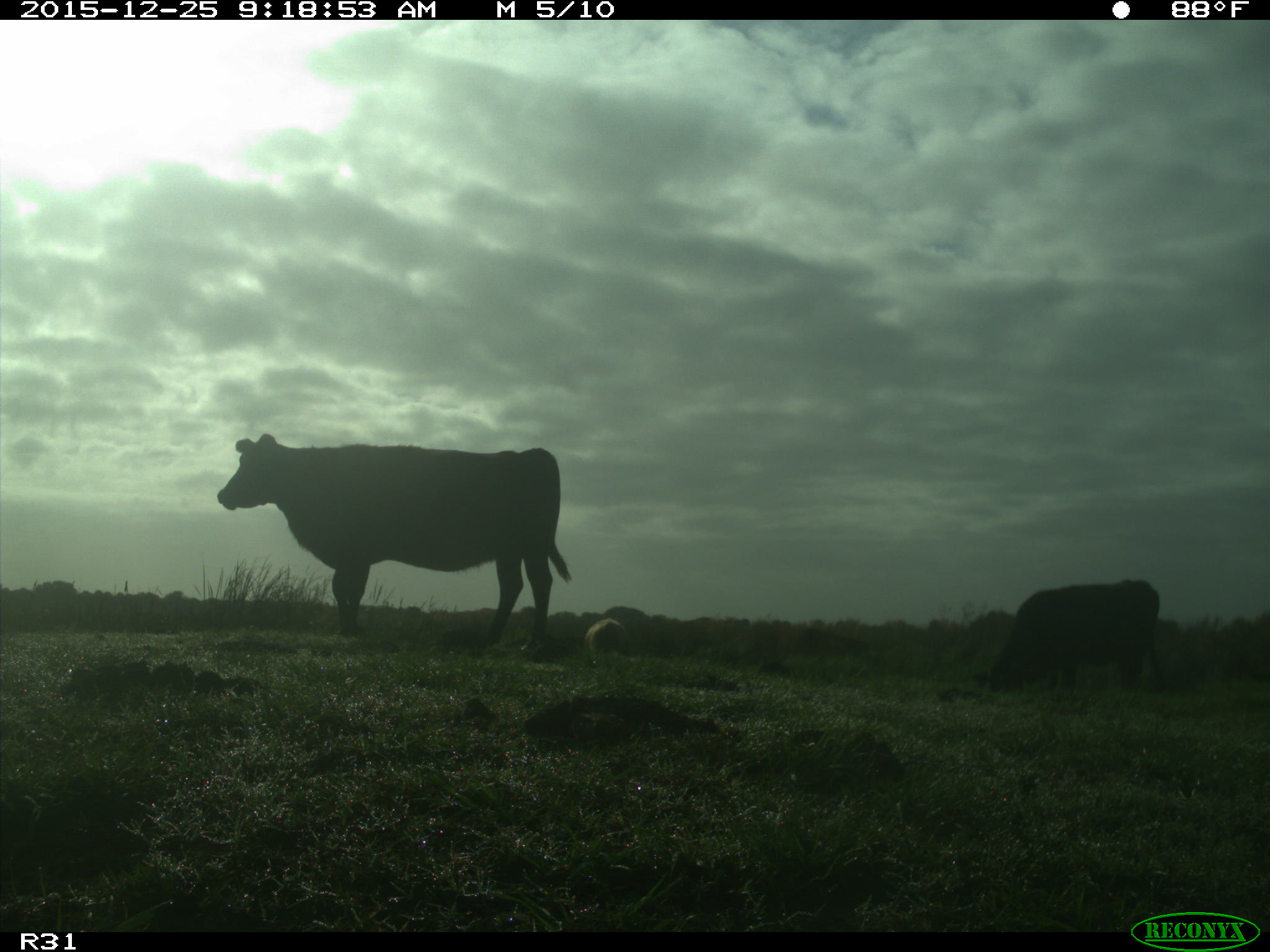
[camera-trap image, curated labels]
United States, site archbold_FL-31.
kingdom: Animalia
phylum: Chordata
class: Mammalia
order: Artiodactyla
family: Bovidae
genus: Bos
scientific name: Bos taurus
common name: domestic cow